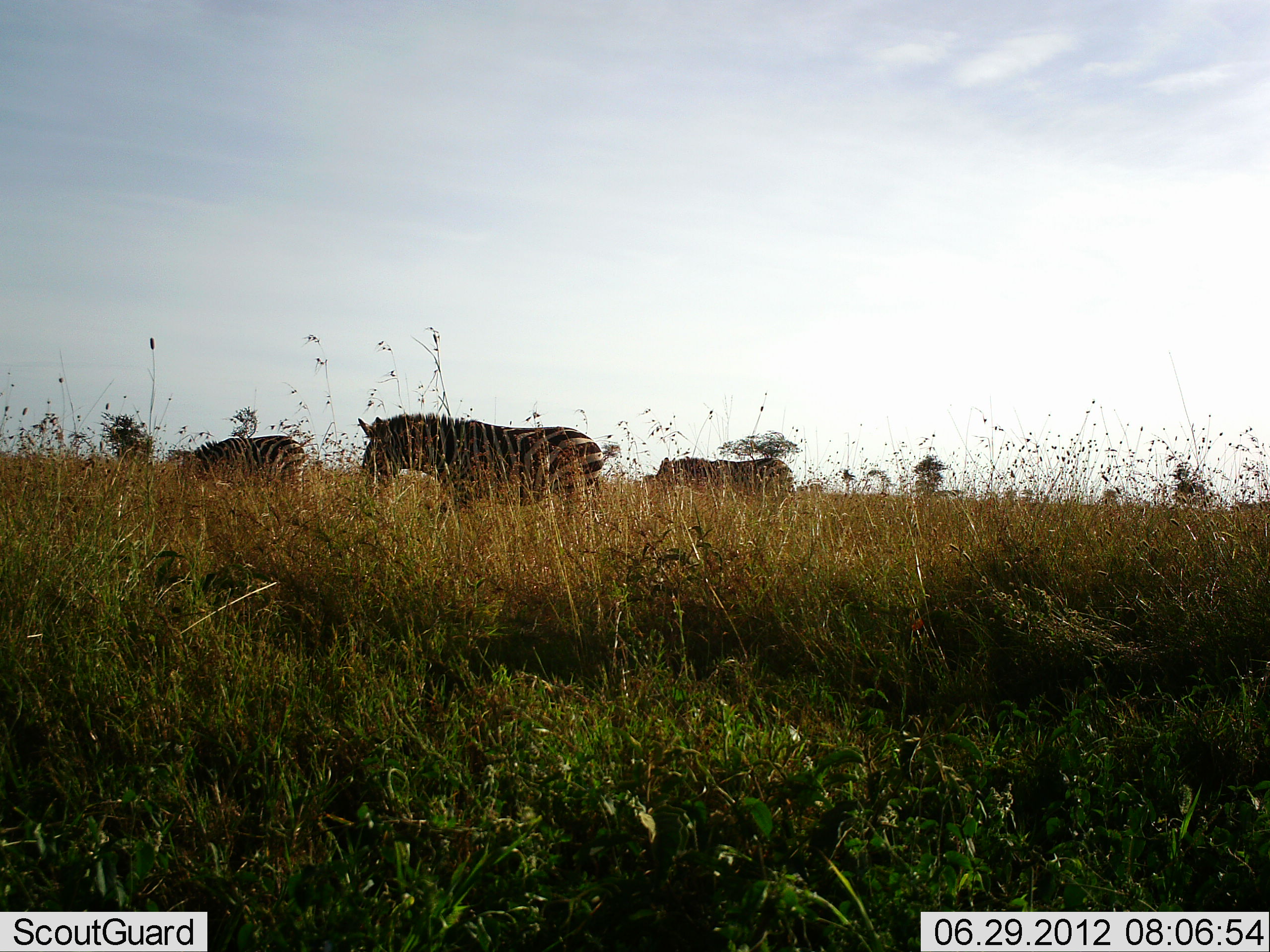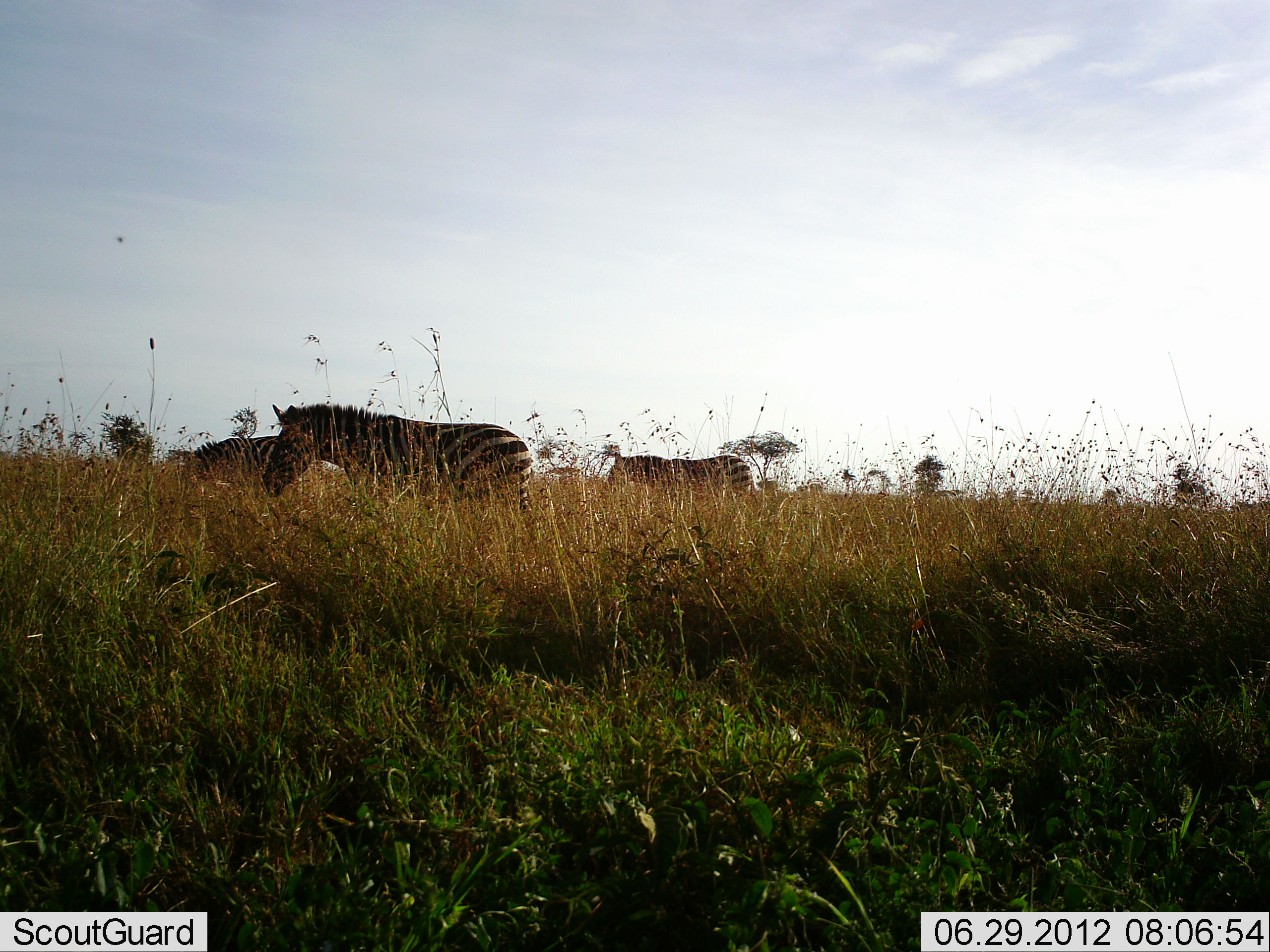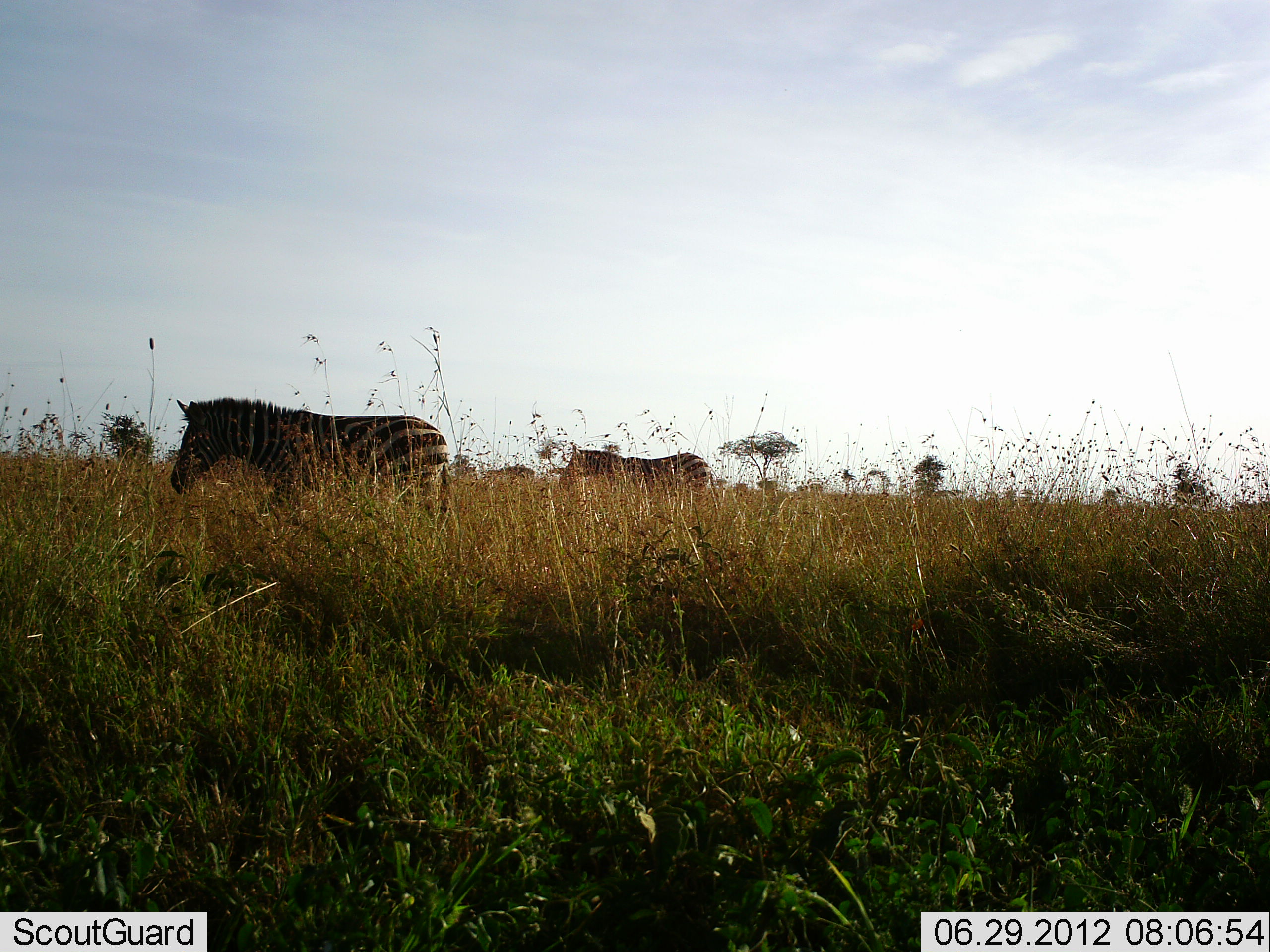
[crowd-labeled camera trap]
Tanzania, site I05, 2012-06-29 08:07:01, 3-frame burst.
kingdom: Animalia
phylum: Chordata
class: Mammalia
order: Perissodactyla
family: Equidae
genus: Equus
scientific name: Equus quagga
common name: plains zebra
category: zebra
Zebra (plains zebra) (Equus quagga), count 3. Behavior (volunteer vote fractions): standing 30%, resting 10%, moving 70%, interacting 0%. Young present (vote fraction): 0%. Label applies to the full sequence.